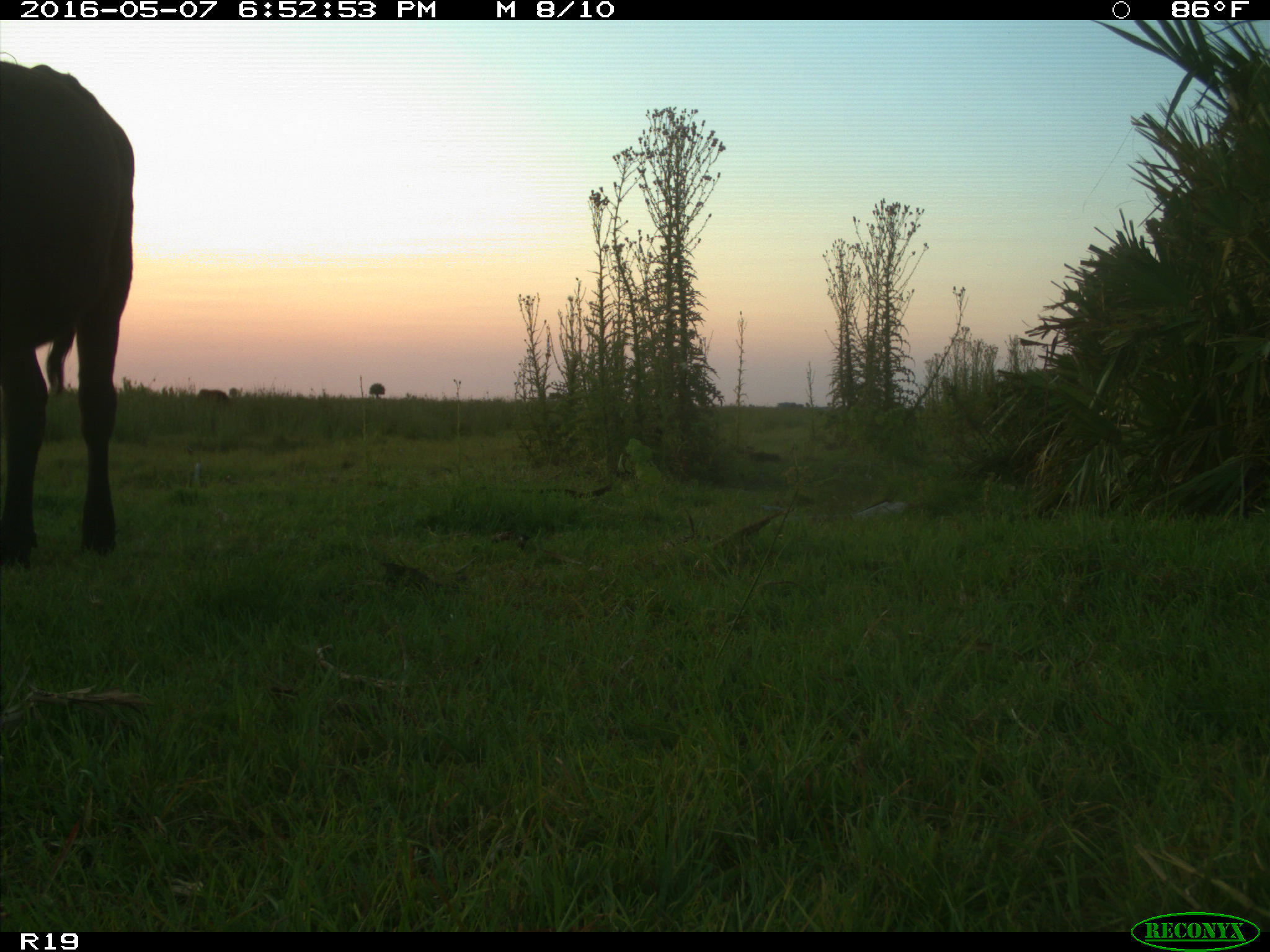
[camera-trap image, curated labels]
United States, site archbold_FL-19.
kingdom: Animalia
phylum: Chordata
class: Mammalia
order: Artiodactyla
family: Bovidae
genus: Bos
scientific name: Bos taurus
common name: domestic cow